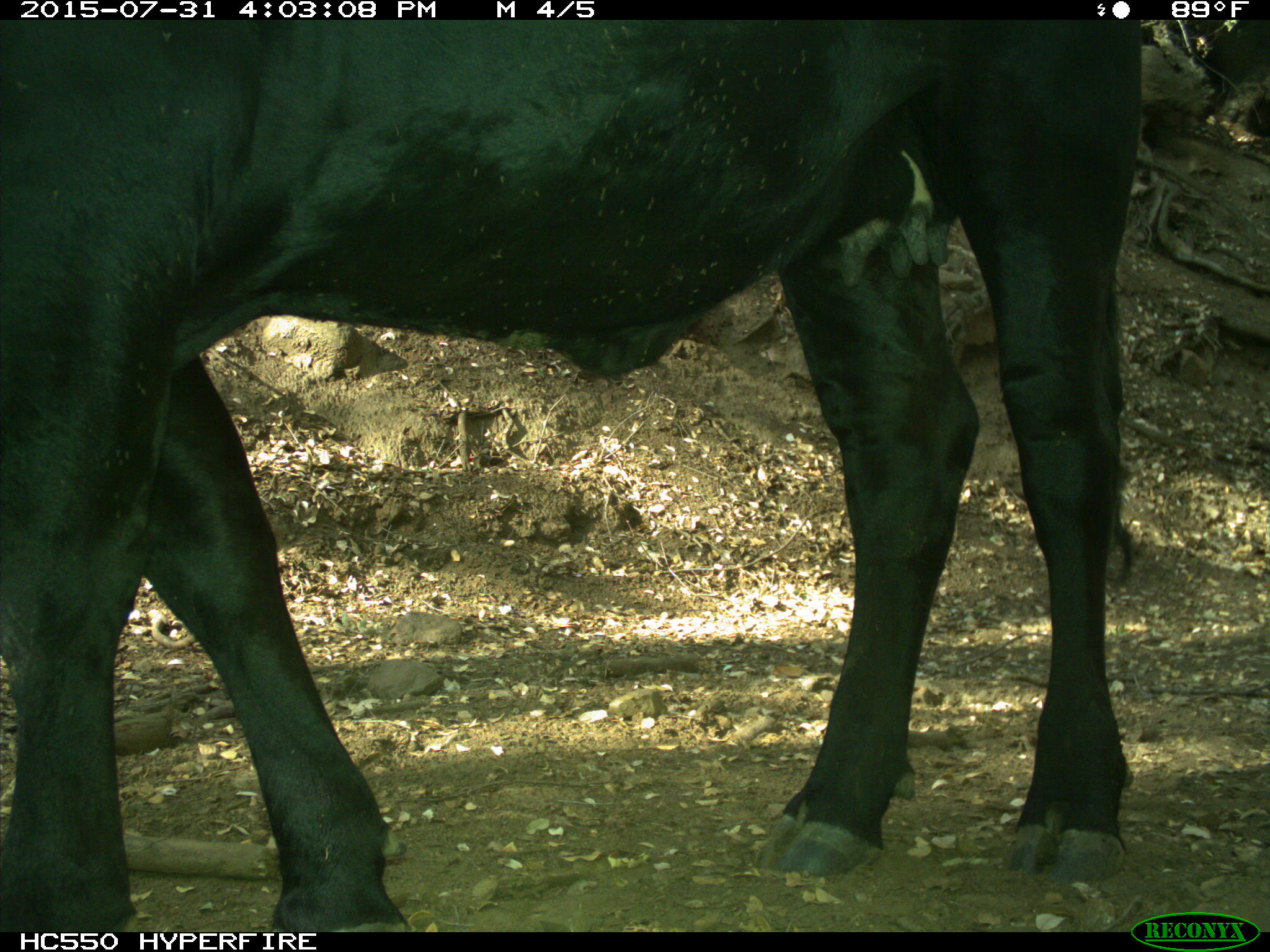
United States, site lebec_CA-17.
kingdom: Animalia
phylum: Chordata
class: Mammalia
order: Artiodactyla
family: Bovidae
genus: Bos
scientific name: Bos taurus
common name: domestic cow